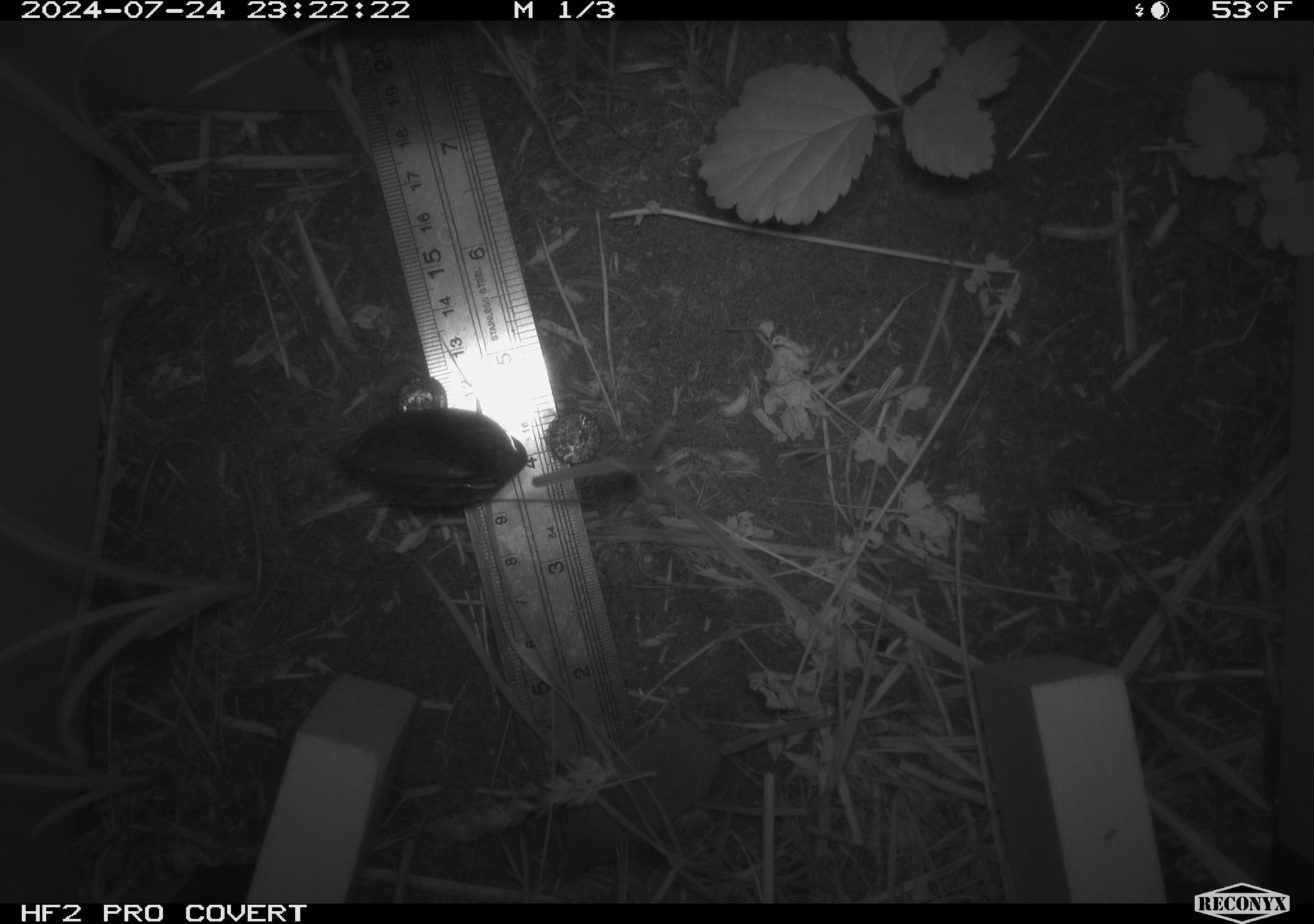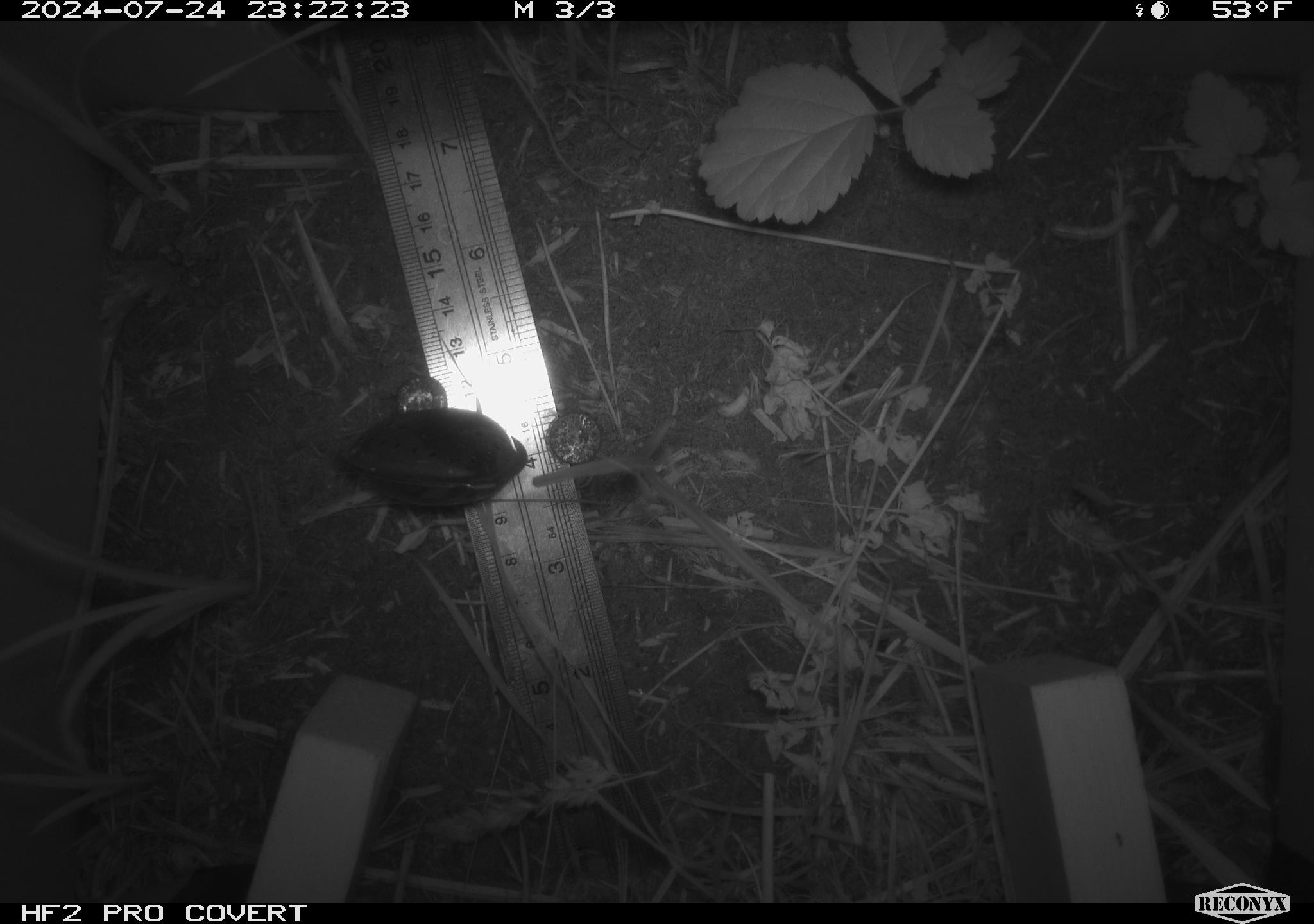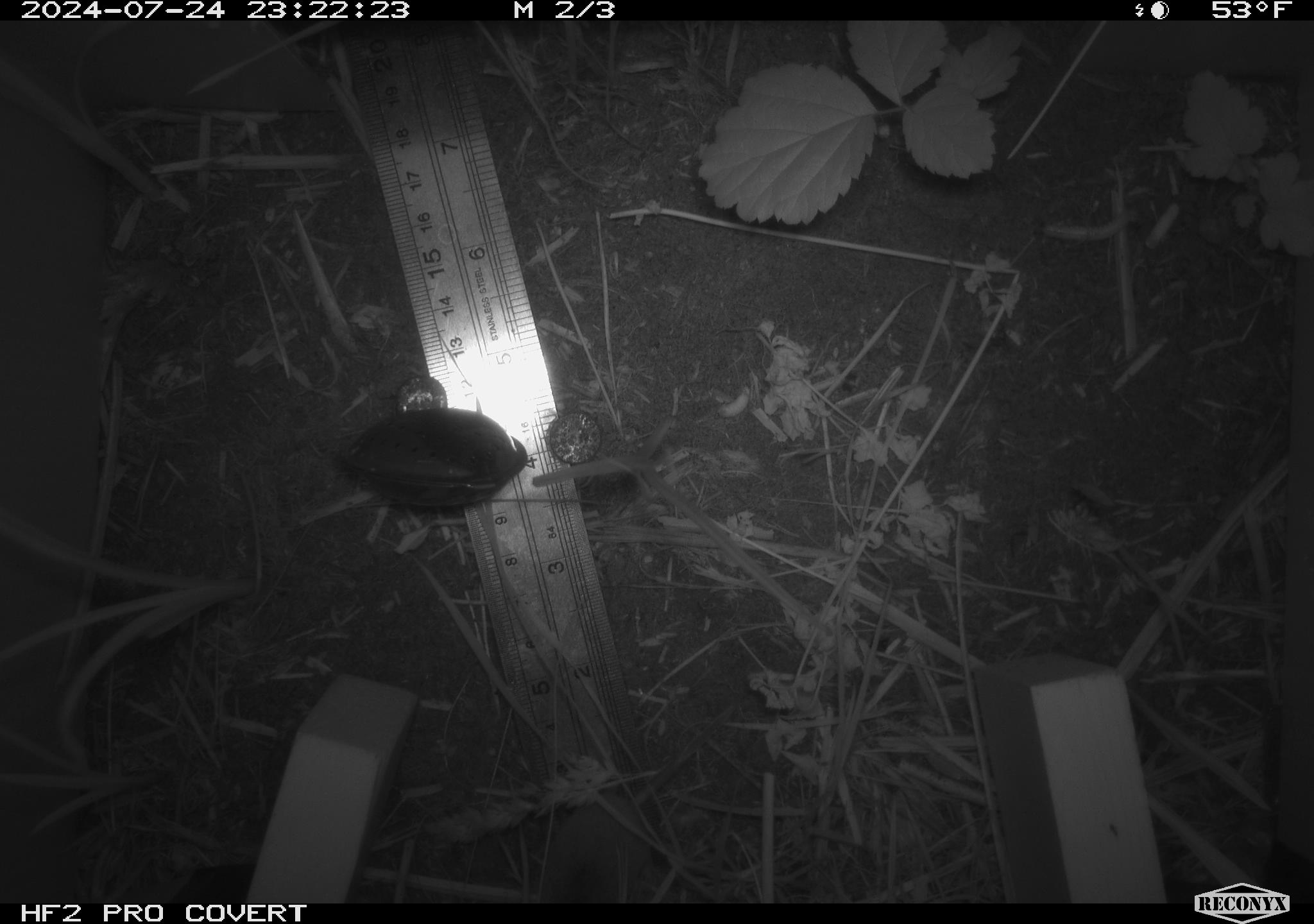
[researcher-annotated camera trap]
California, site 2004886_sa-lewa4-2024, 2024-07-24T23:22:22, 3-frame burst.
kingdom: Animalia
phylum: Chordata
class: Mammalia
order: Eulipotyphla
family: Soricidae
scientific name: Soricidae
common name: shrews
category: soricidae family